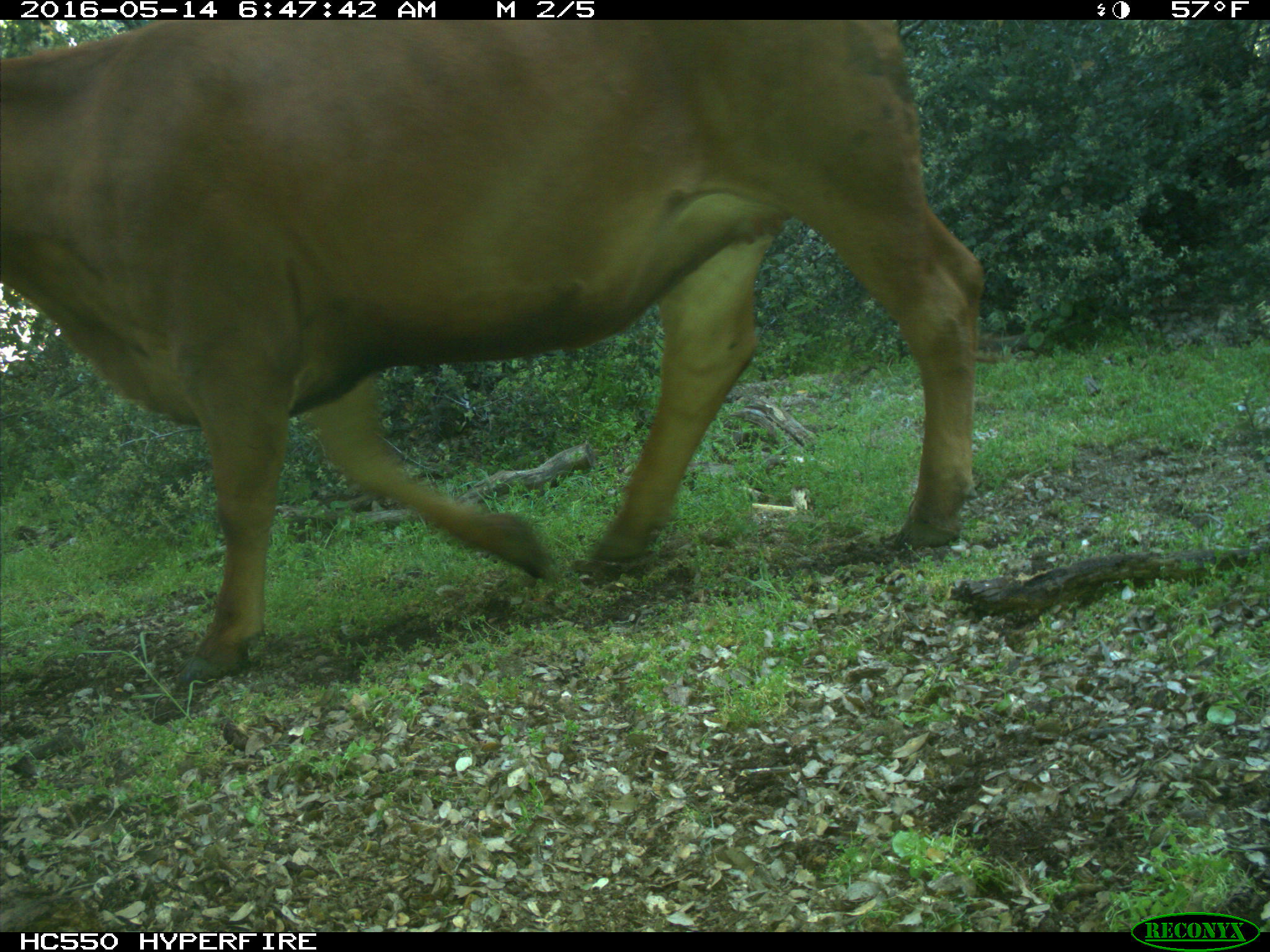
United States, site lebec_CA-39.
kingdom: Animalia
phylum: Chordata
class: Mammalia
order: Artiodactyla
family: Bovidae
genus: Bos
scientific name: Bos taurus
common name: domestic cow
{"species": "Bos taurus (domestic cow)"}